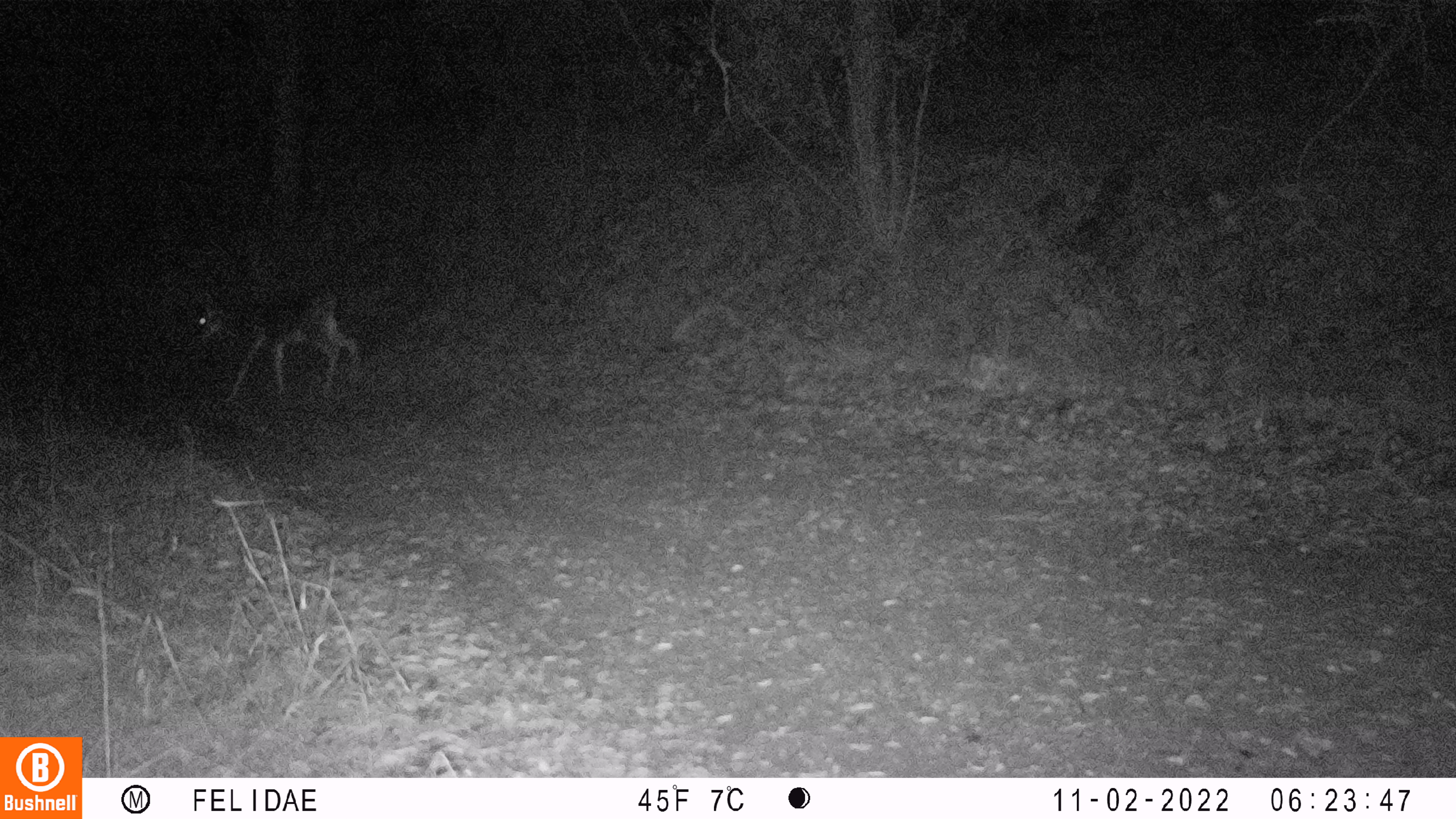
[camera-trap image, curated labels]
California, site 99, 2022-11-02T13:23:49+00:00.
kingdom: Animalia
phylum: Chordata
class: Mammalia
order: Artiodactyla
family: Cervidae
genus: Odocoileus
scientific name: Odocoileus hemionus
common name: mule deer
Mule deer (Odocoileus hemionus).